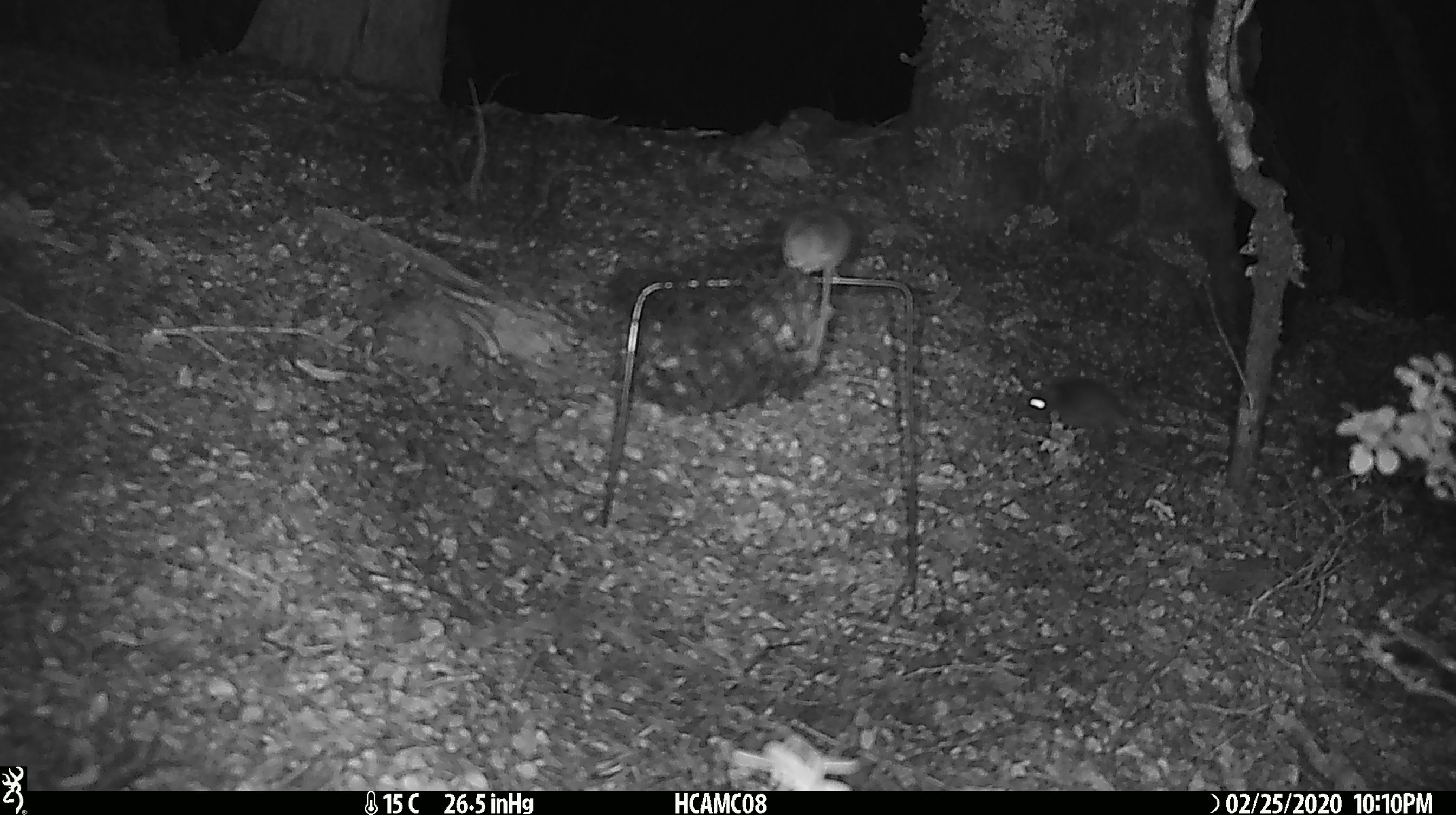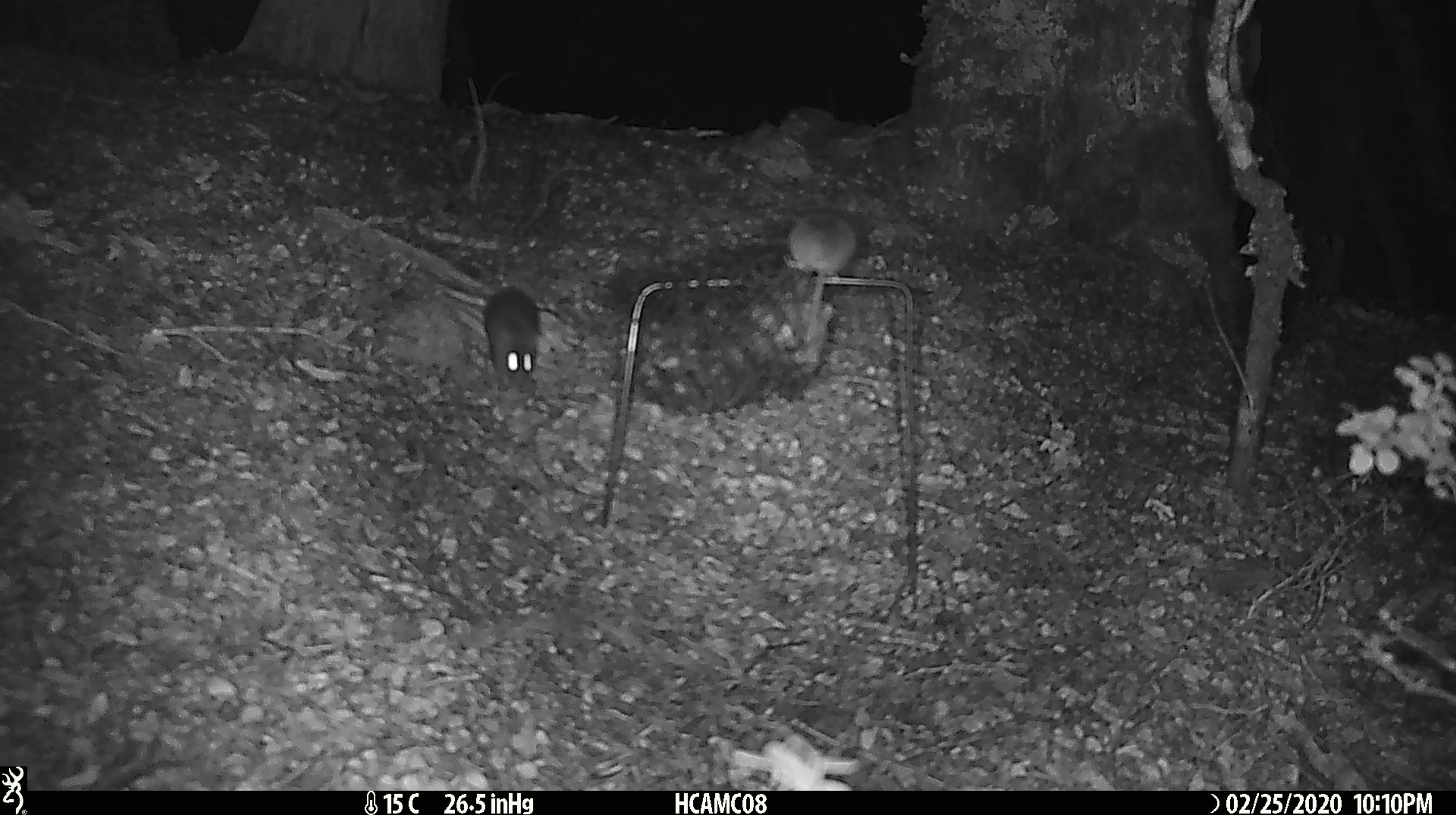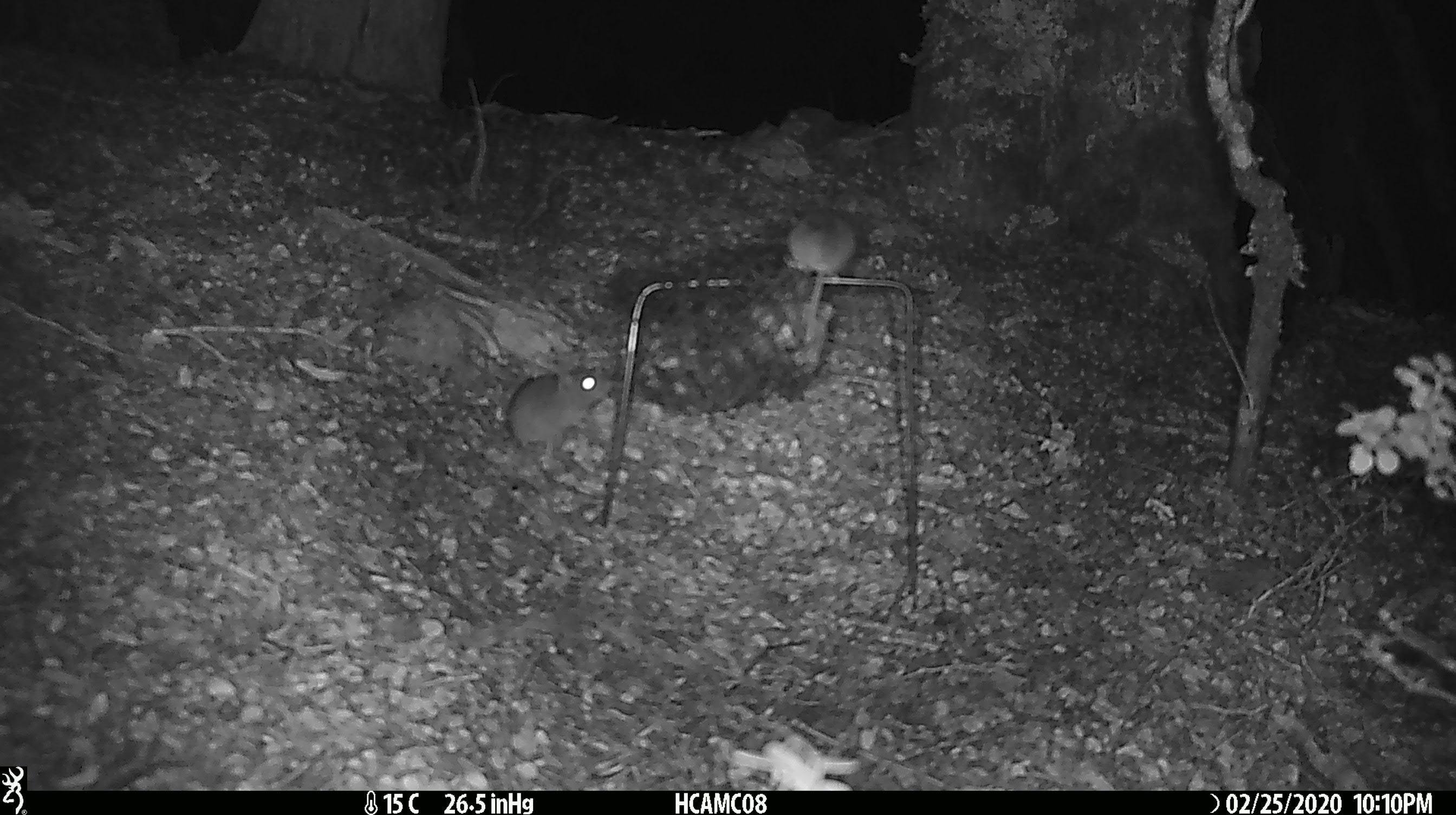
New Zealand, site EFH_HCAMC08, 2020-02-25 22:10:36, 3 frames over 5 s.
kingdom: Animalia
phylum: Chordata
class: Mammalia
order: Rodentia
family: Muridae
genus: Mus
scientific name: Mus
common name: mouse